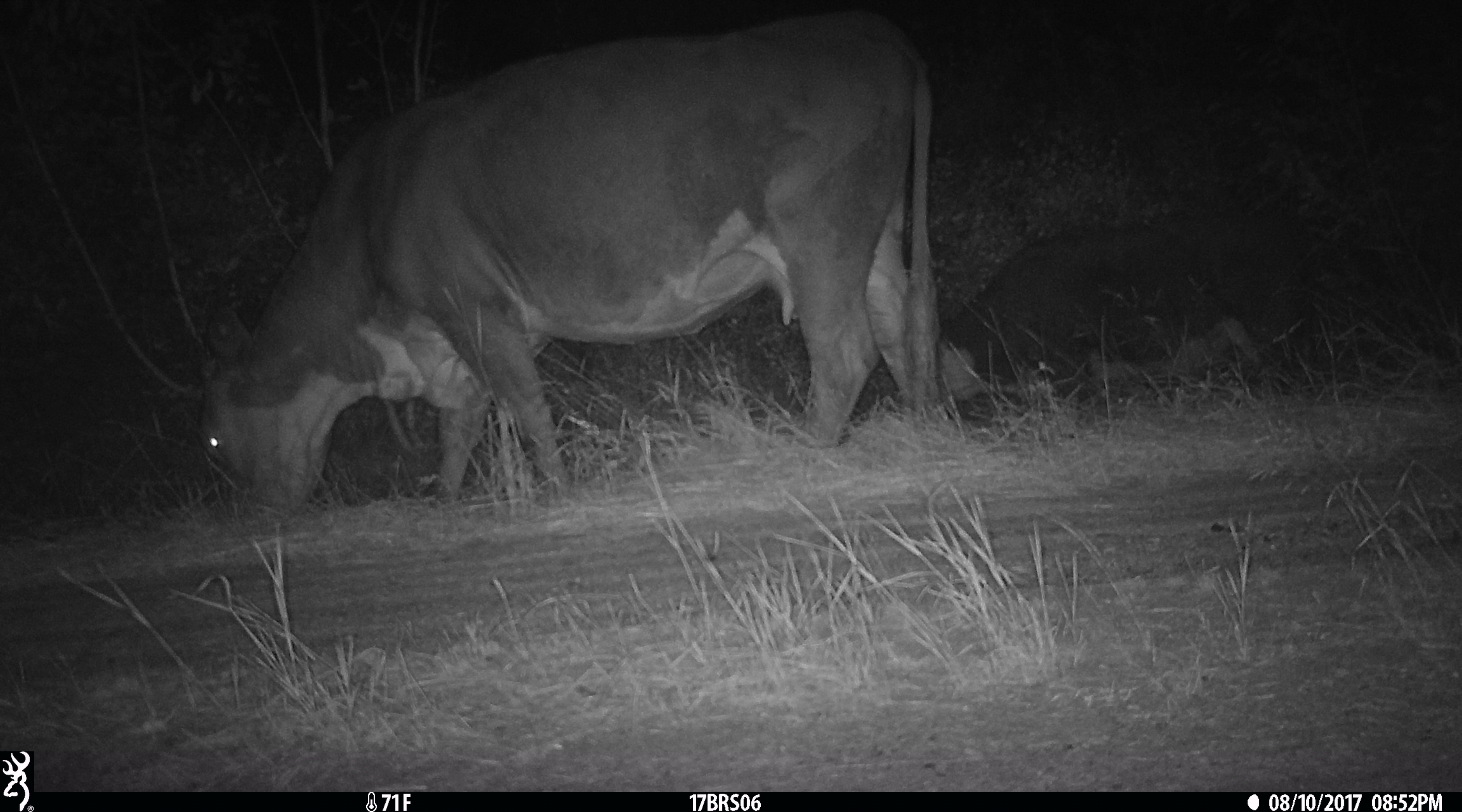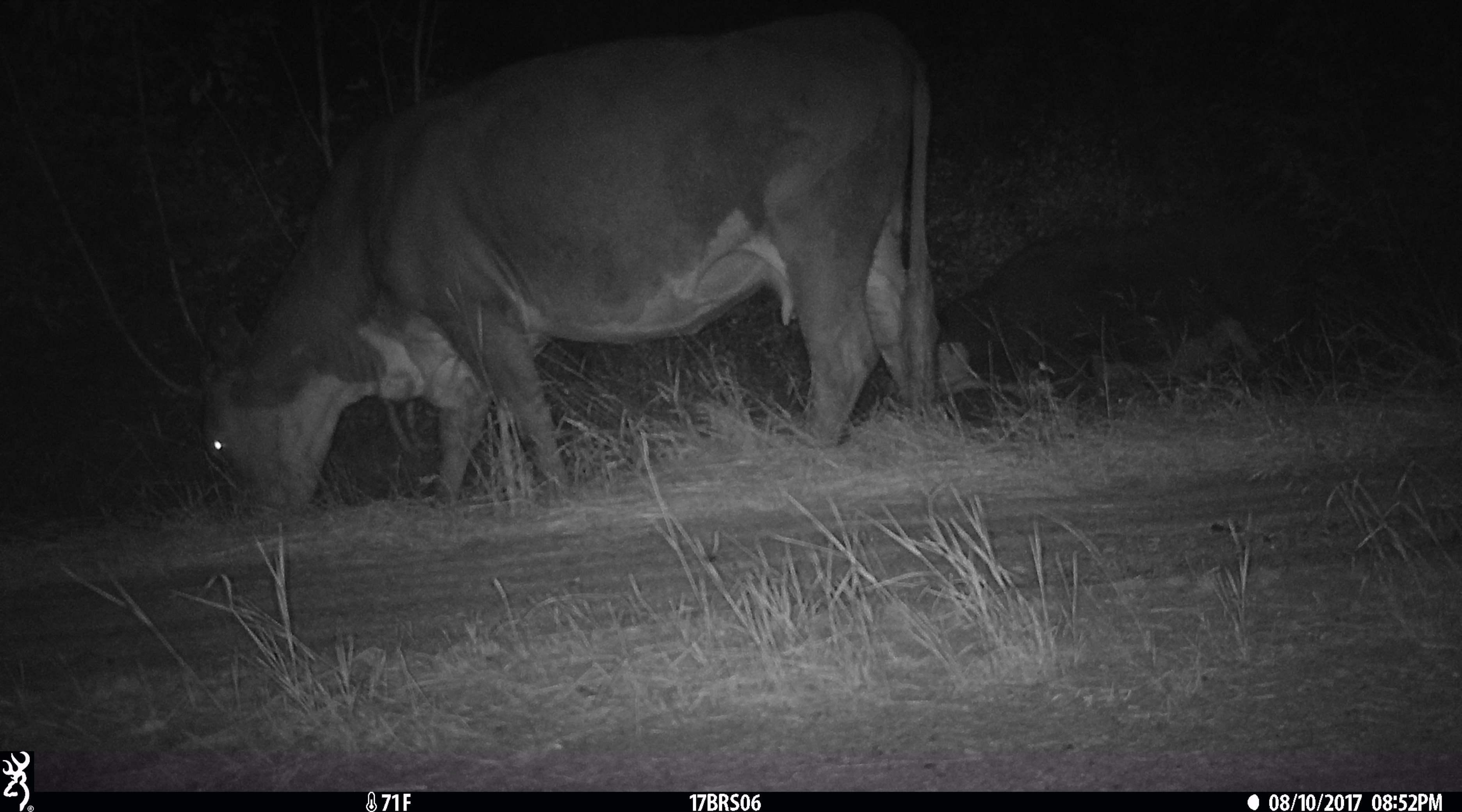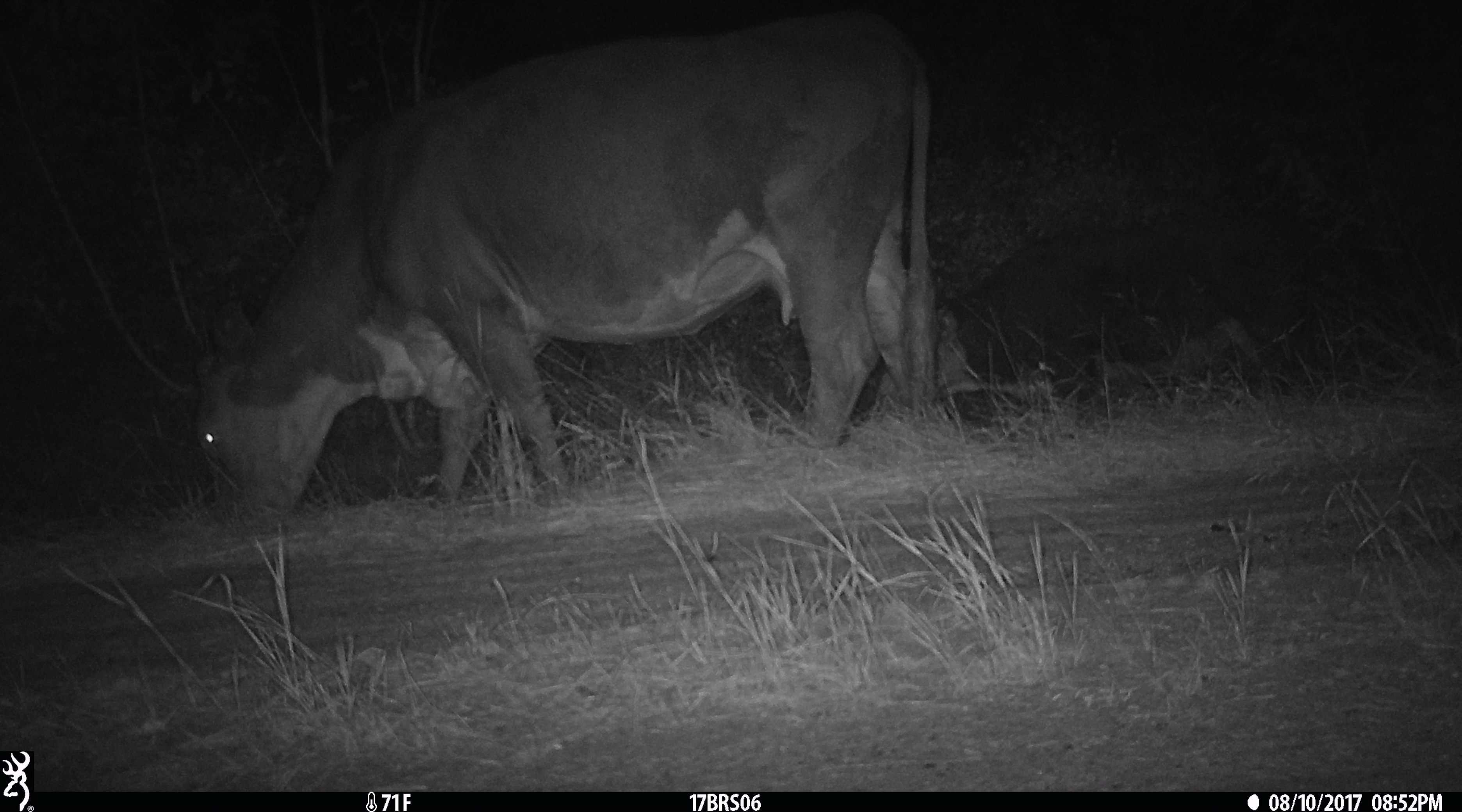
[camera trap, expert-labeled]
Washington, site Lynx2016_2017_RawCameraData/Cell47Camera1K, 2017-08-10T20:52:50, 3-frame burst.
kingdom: Animalia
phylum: Chordata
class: Mammalia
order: Artiodactyla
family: Bovidae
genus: Bos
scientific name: Bos taurus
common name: domestic cattle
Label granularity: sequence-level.